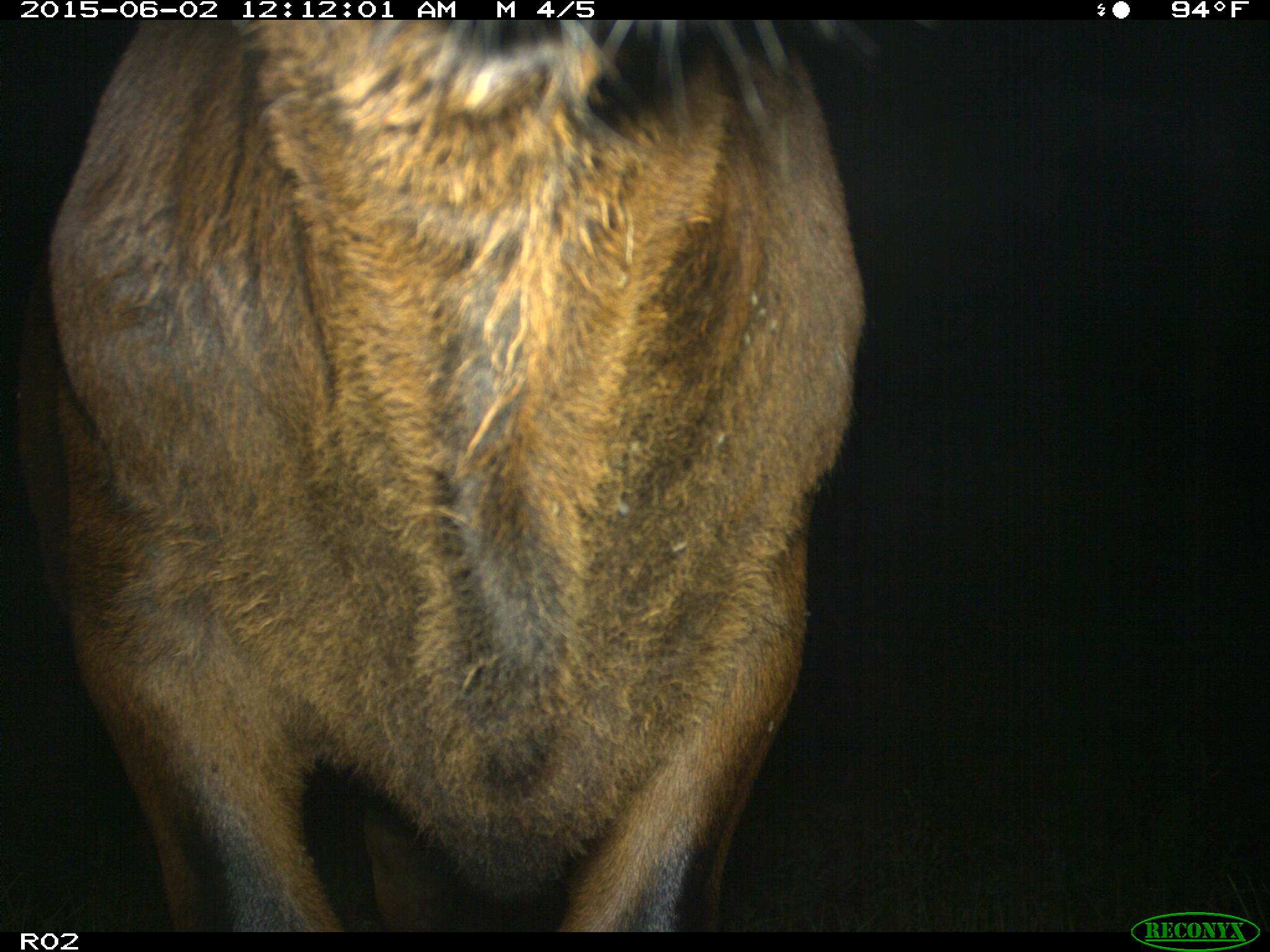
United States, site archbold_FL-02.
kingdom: Animalia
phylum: Chordata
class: Mammalia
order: Artiodactyla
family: Bovidae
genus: Bos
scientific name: Bos taurus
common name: domestic cow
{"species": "Bos taurus (domestic cow)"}